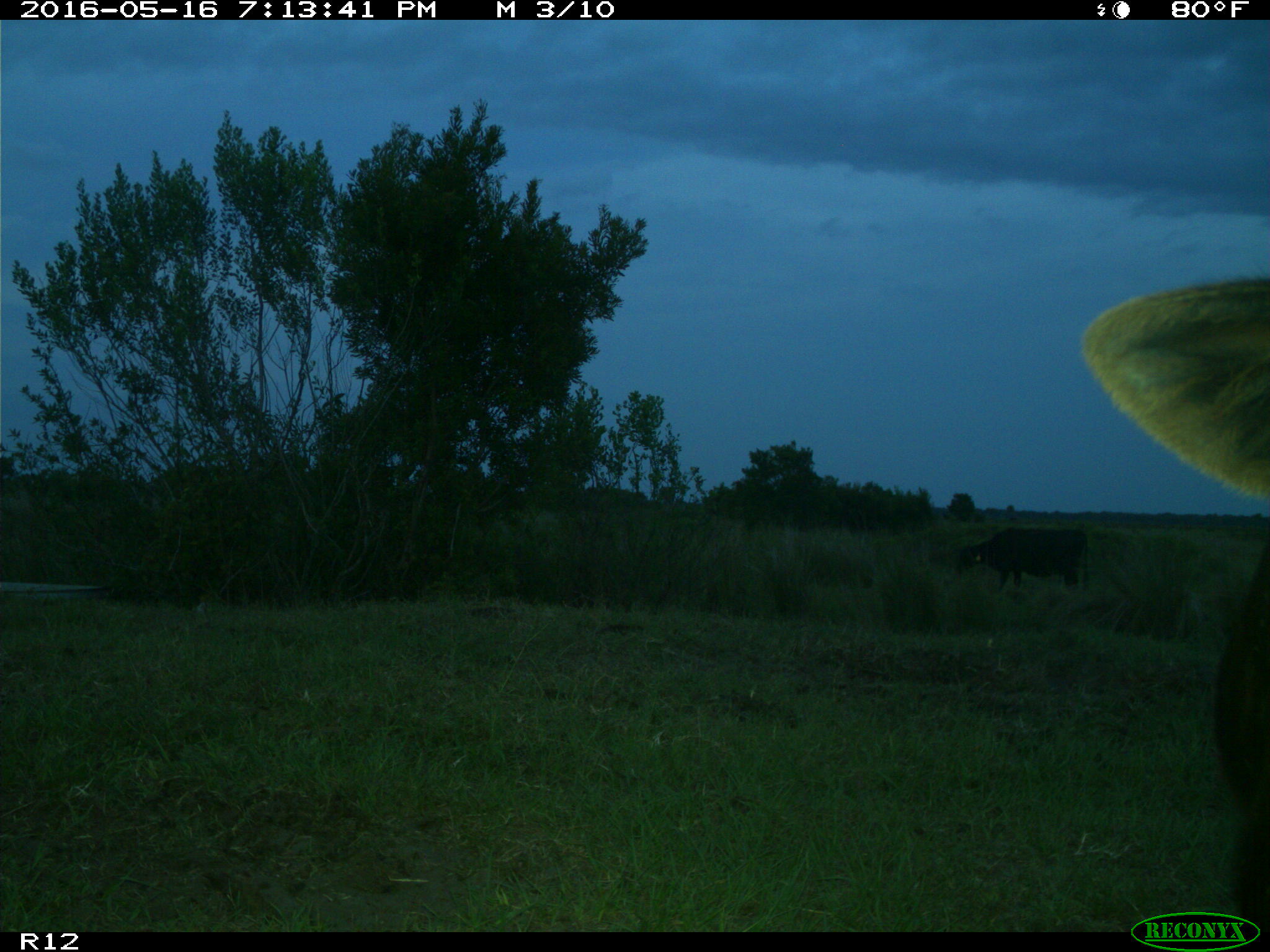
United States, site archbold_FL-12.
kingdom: Animalia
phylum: Chordata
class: Mammalia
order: Artiodactyla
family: Bovidae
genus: Bos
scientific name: Bos taurus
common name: domestic cow